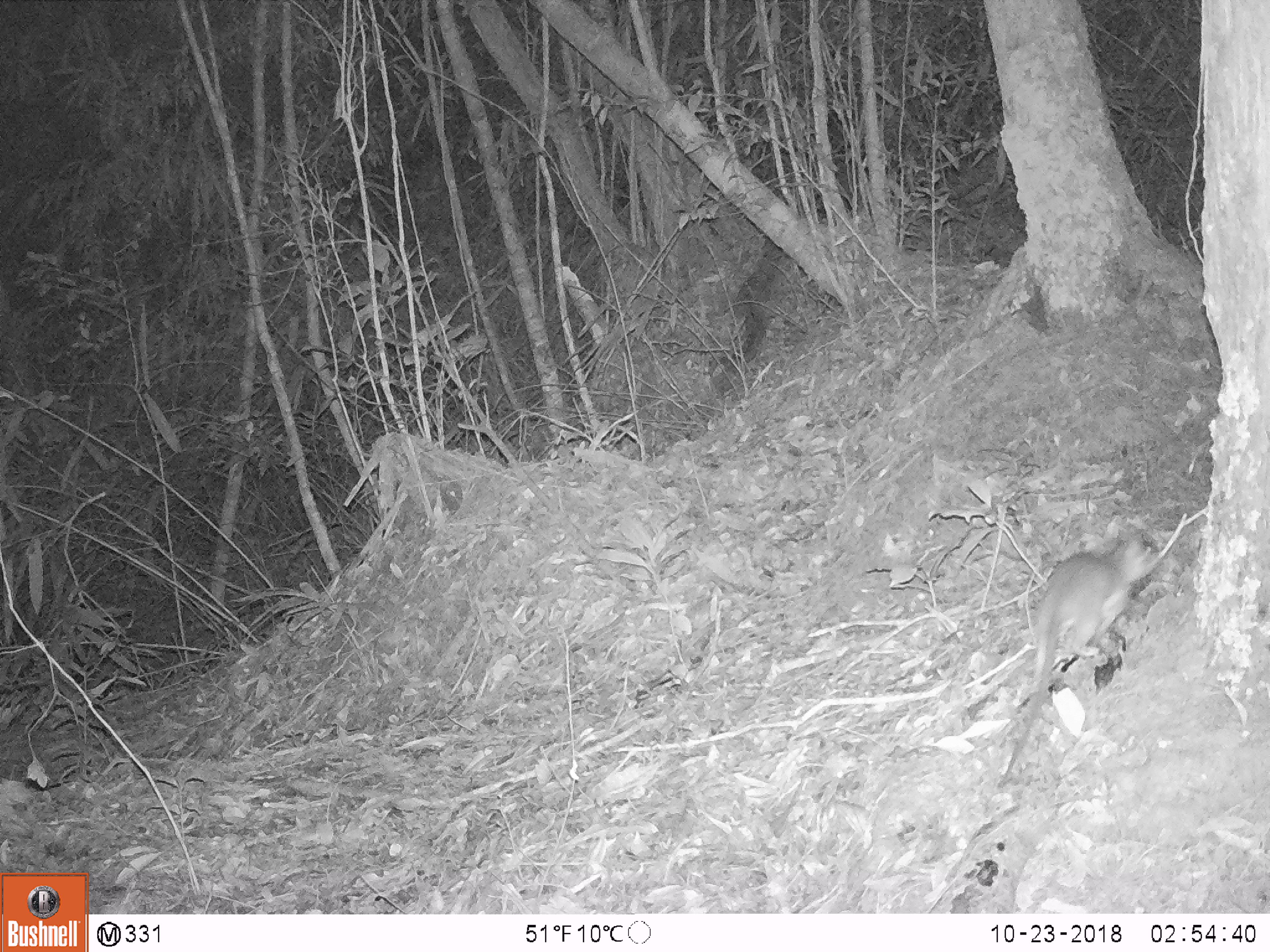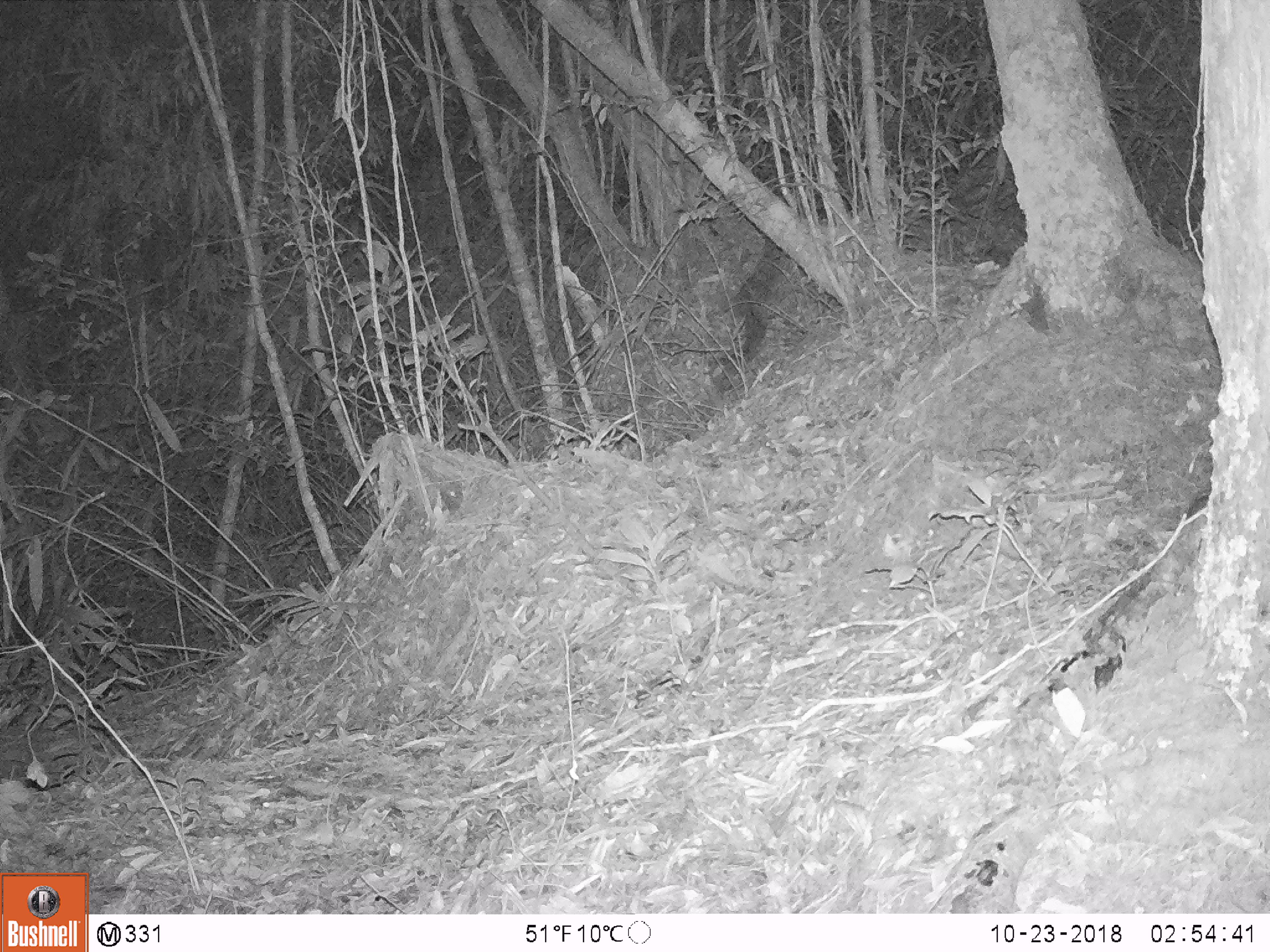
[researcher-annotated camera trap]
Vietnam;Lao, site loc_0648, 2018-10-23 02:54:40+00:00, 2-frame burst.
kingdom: Animalia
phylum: Chordata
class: Mammalia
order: Rodentia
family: Muridae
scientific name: Muridae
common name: old-world mice and rats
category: unidentified murid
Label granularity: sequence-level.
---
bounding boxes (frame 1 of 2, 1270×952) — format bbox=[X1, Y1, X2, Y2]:
unidentified murid: bbox=[995, 524, 1163, 787]